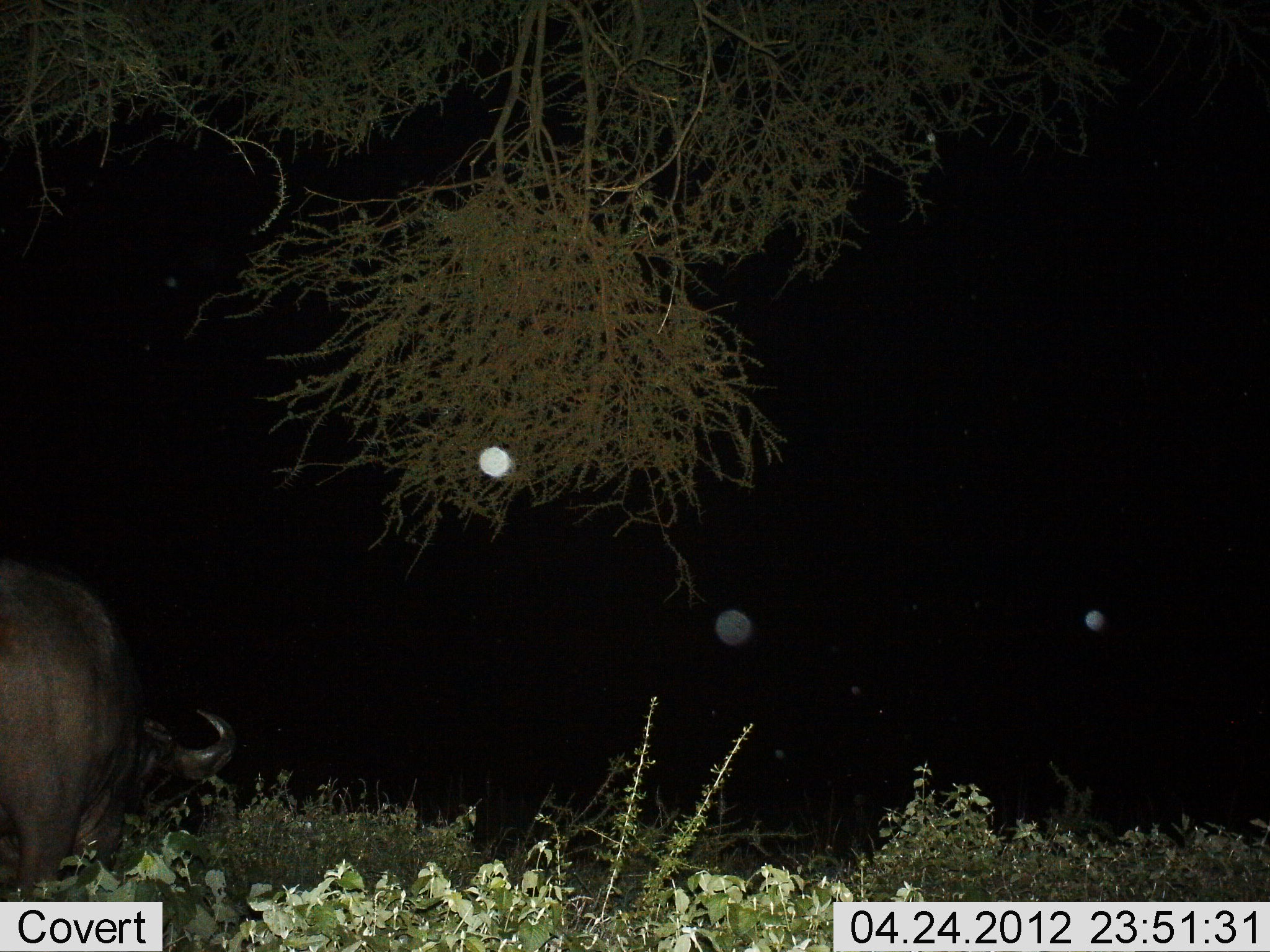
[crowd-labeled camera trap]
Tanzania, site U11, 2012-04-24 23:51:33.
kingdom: Animalia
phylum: Chordata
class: Mammalia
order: Artiodactyla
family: Bovidae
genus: Syncerus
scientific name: Syncerus caffer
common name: cape buffalo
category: buffalo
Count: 1.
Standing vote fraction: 38%.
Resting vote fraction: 0%.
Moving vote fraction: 8%.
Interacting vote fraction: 0%.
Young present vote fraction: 0%.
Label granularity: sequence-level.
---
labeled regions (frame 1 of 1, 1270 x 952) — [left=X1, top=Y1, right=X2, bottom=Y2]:
animal: [left=0, top=559, right=234, bottom=902]